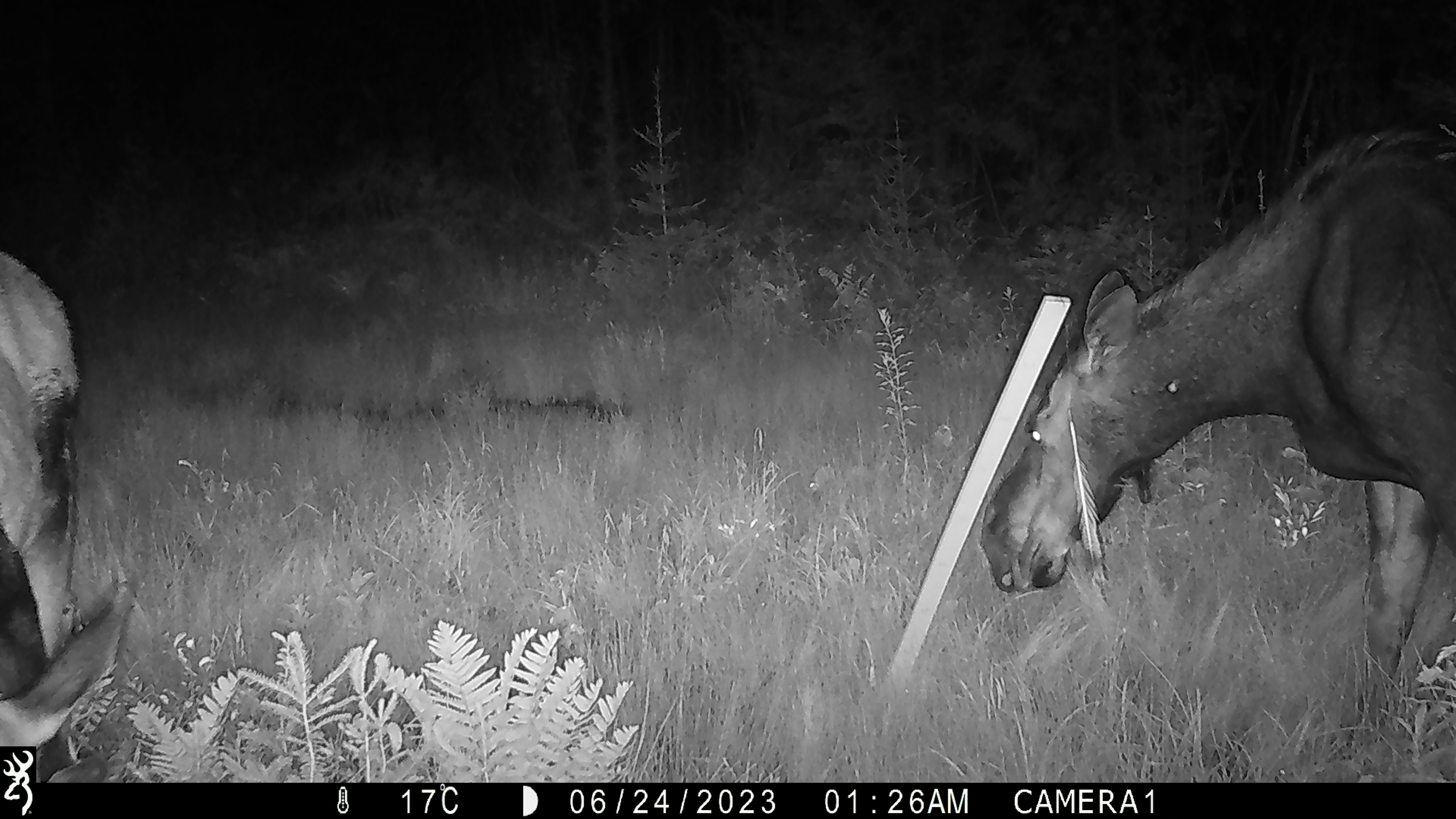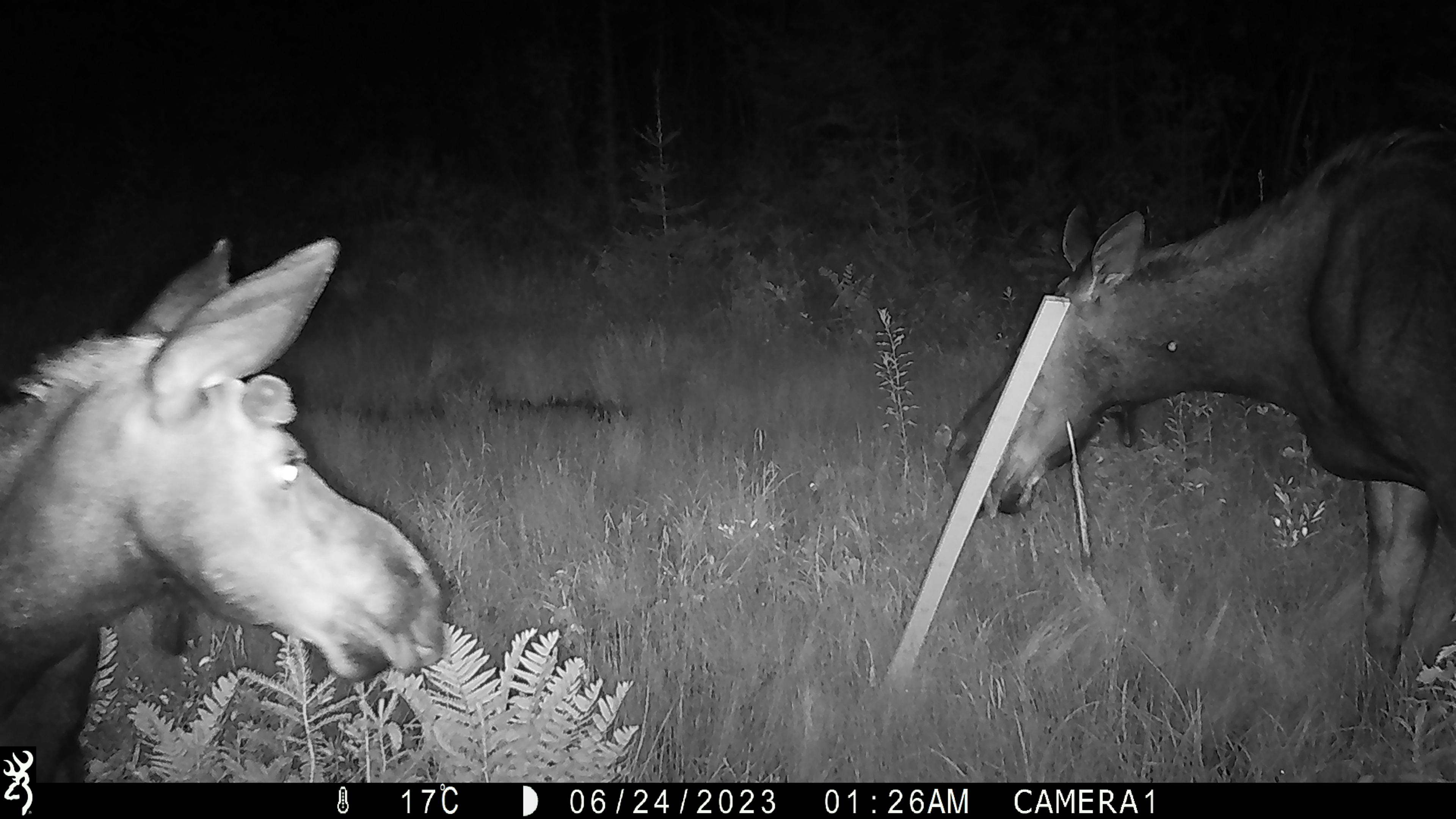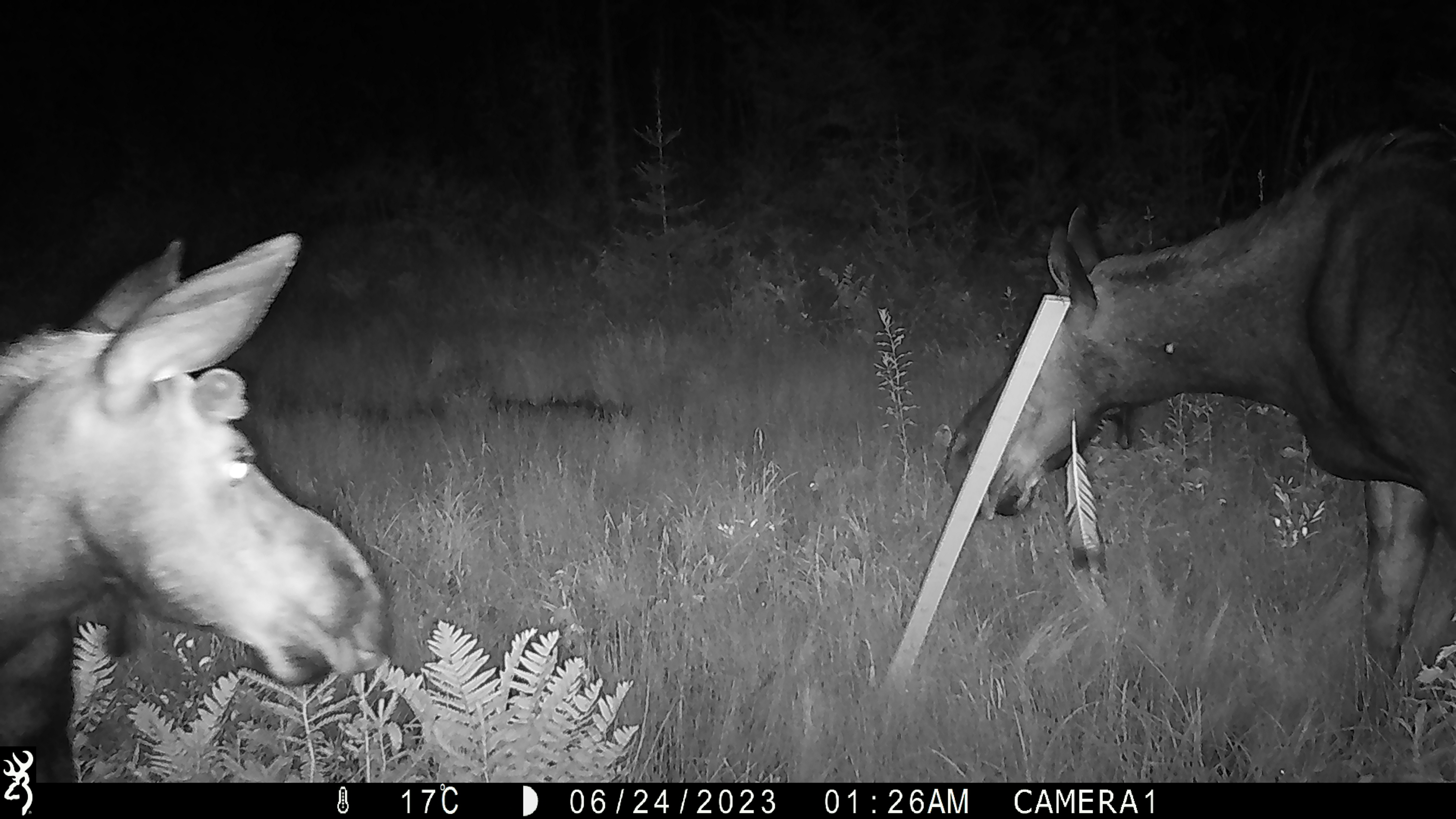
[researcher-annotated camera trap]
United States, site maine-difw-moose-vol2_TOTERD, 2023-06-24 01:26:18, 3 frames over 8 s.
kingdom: Animalia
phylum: Chordata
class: Mammalia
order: Artiodactyla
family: Cervidae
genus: Alces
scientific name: Alces alces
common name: moose